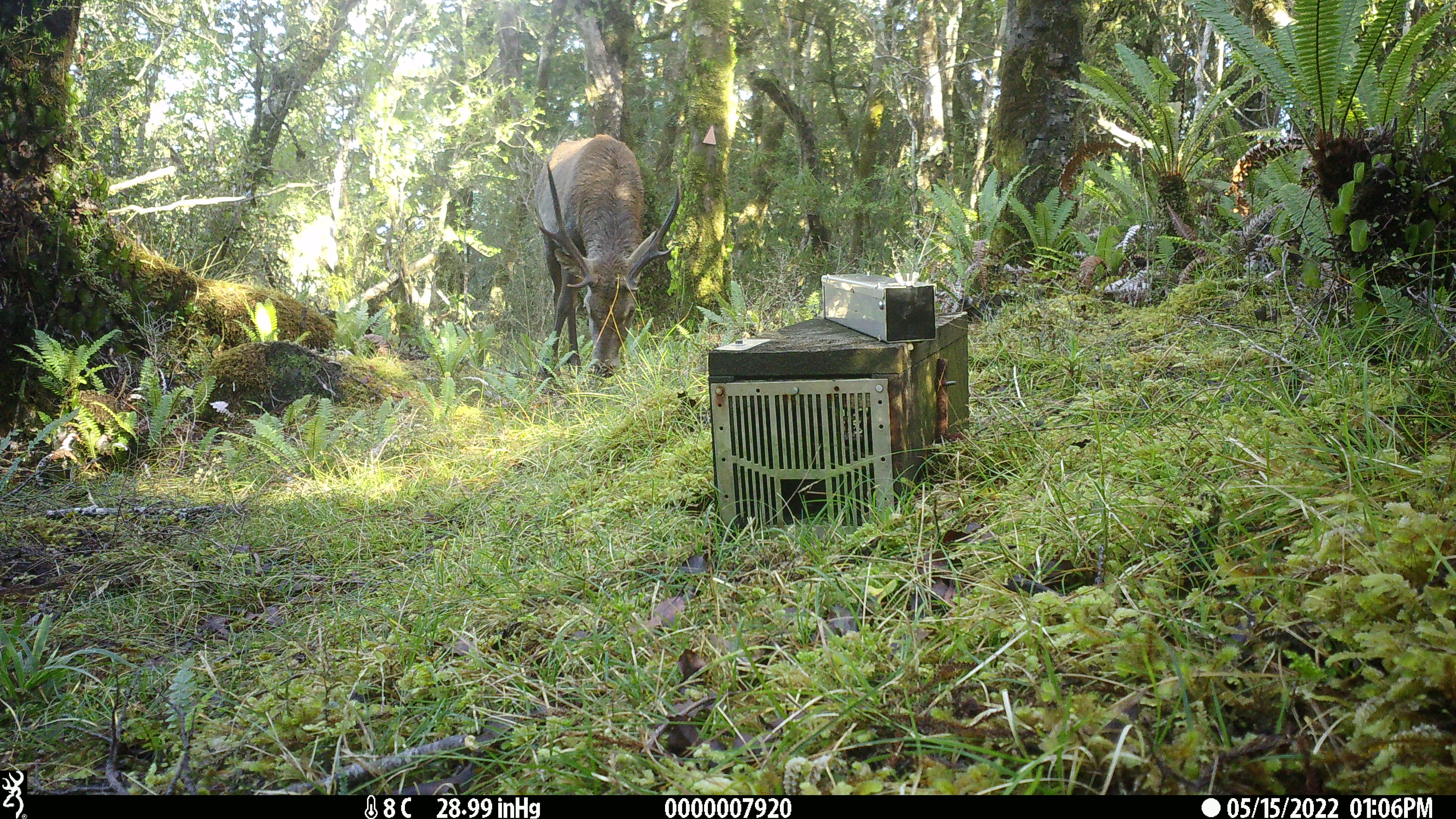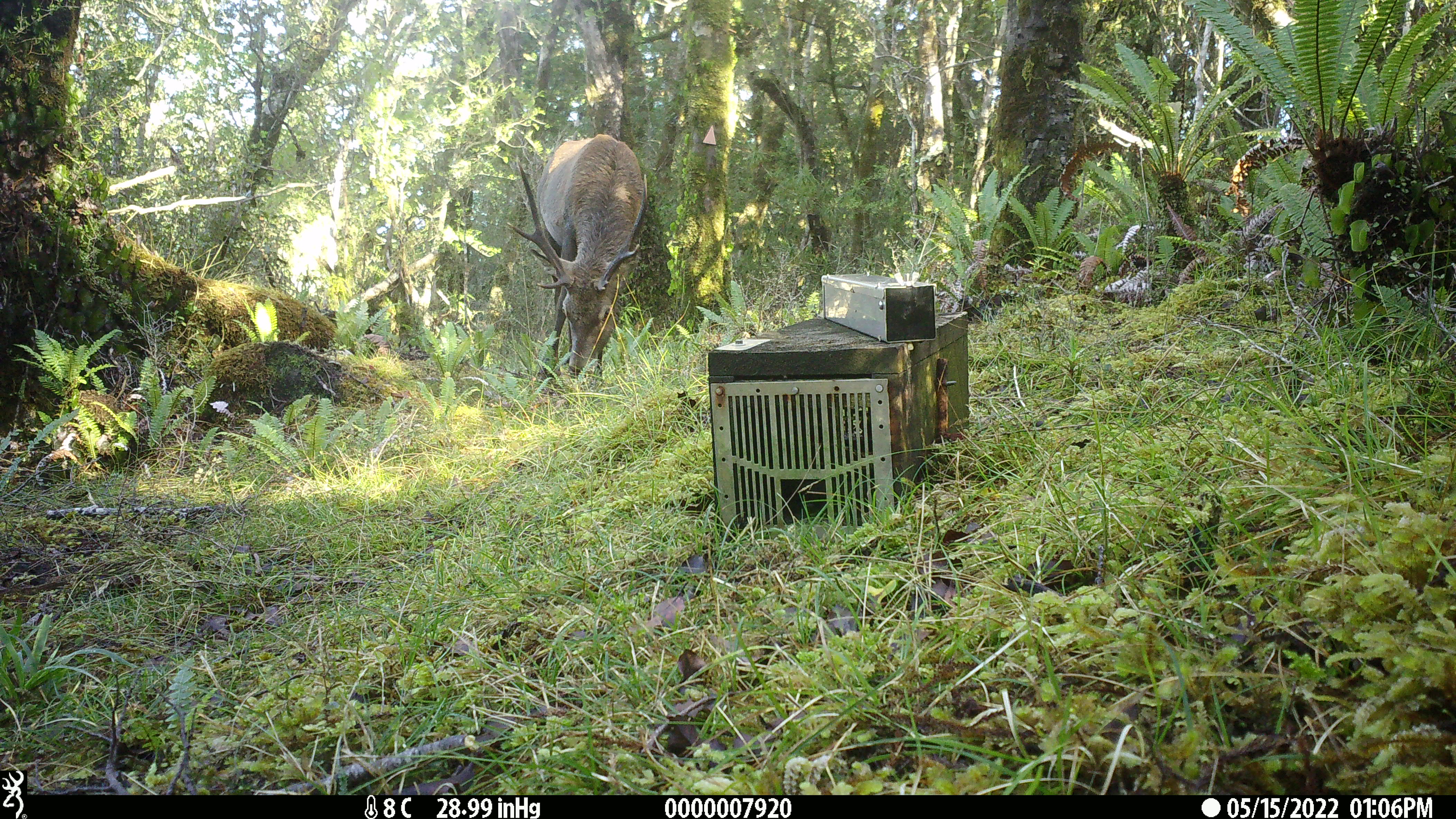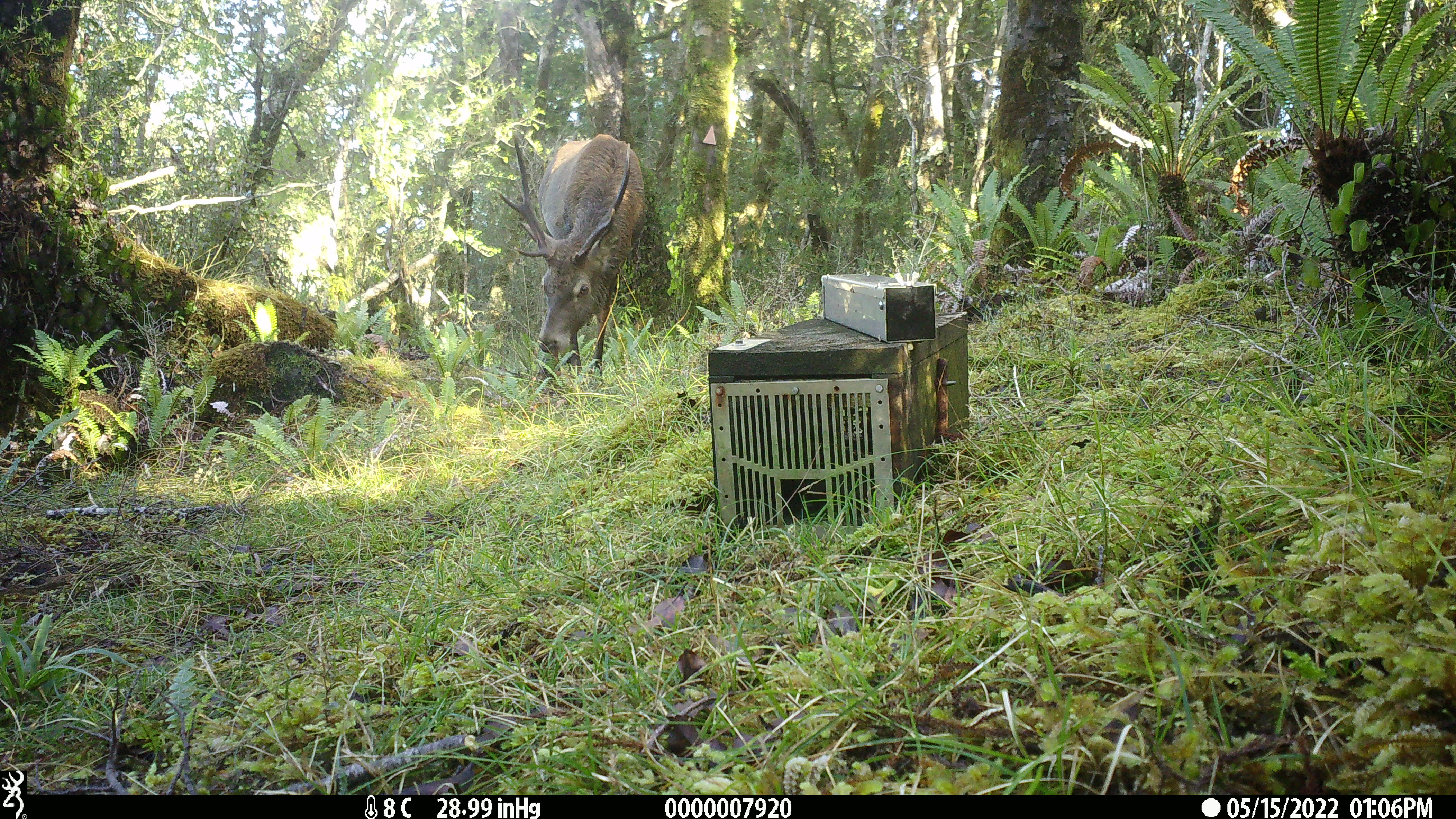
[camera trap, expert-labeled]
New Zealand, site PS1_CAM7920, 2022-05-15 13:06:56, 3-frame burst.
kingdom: Animalia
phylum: Chordata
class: Mammalia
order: Artiodactyla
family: Cervidae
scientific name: Cervidae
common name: deer